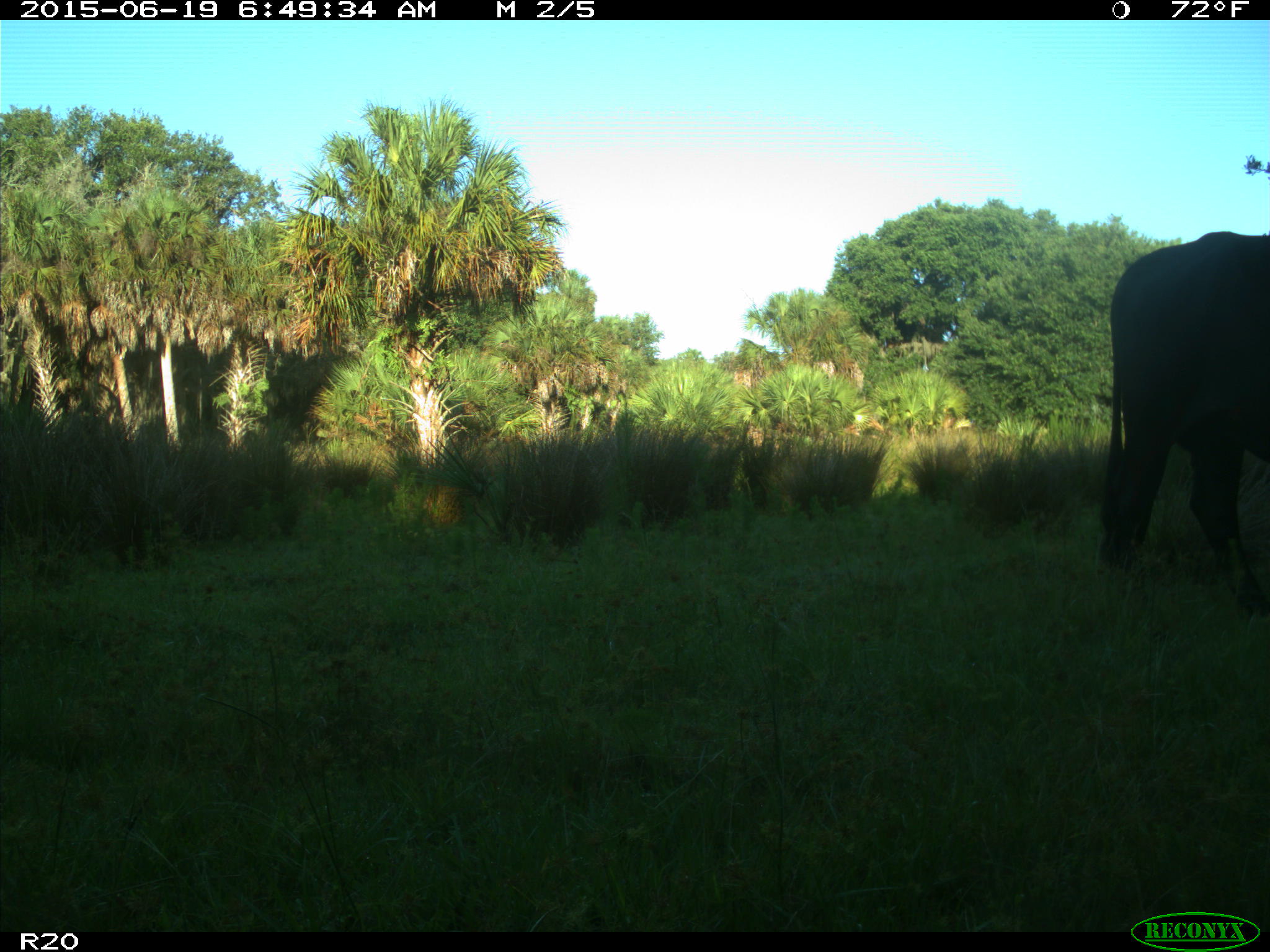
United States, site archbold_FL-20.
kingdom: Animalia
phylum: Chordata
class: Mammalia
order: Artiodactyla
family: Bovidae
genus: Bos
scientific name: Bos taurus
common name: domestic cow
Bos taurus (domestic cow).